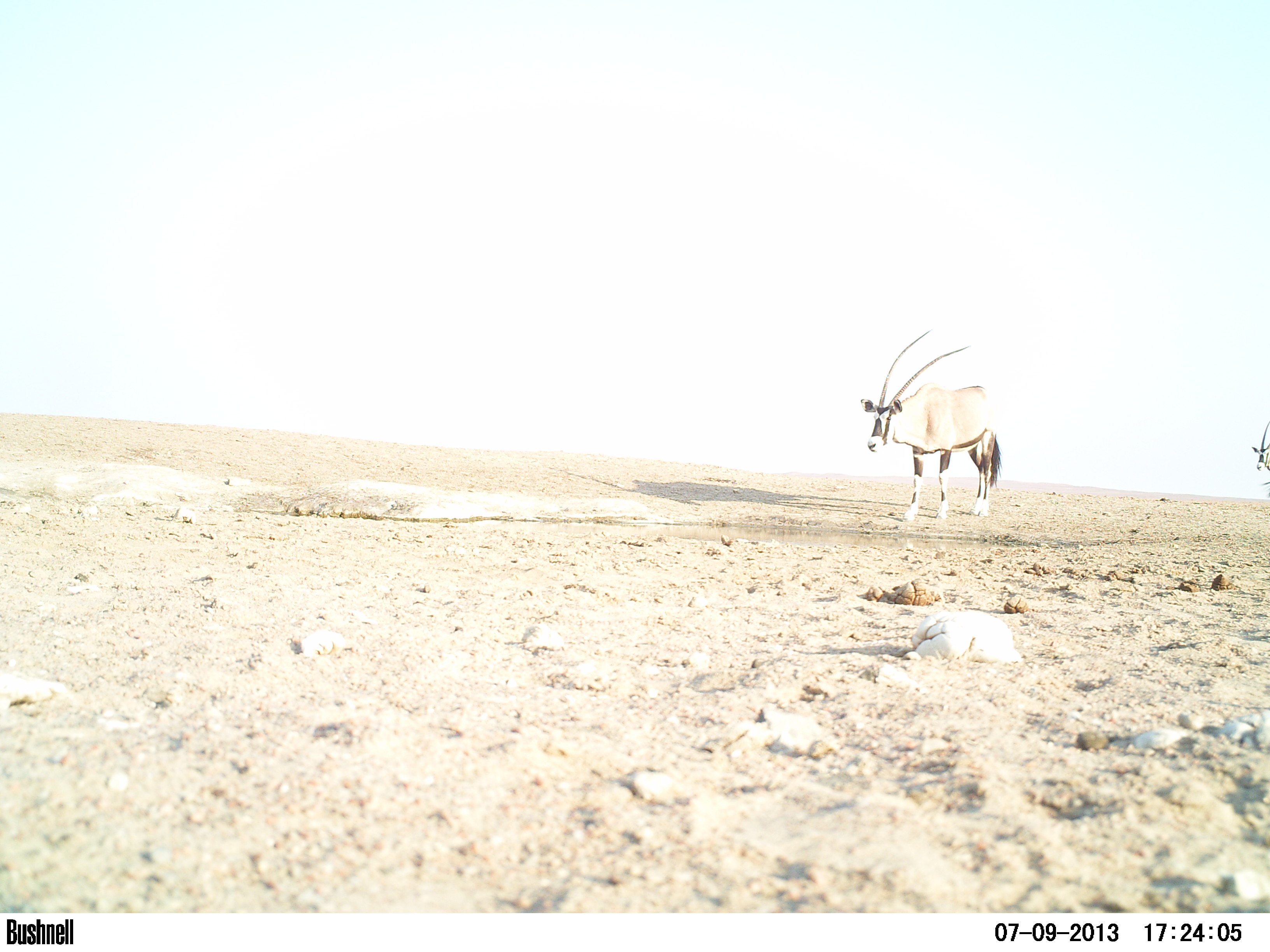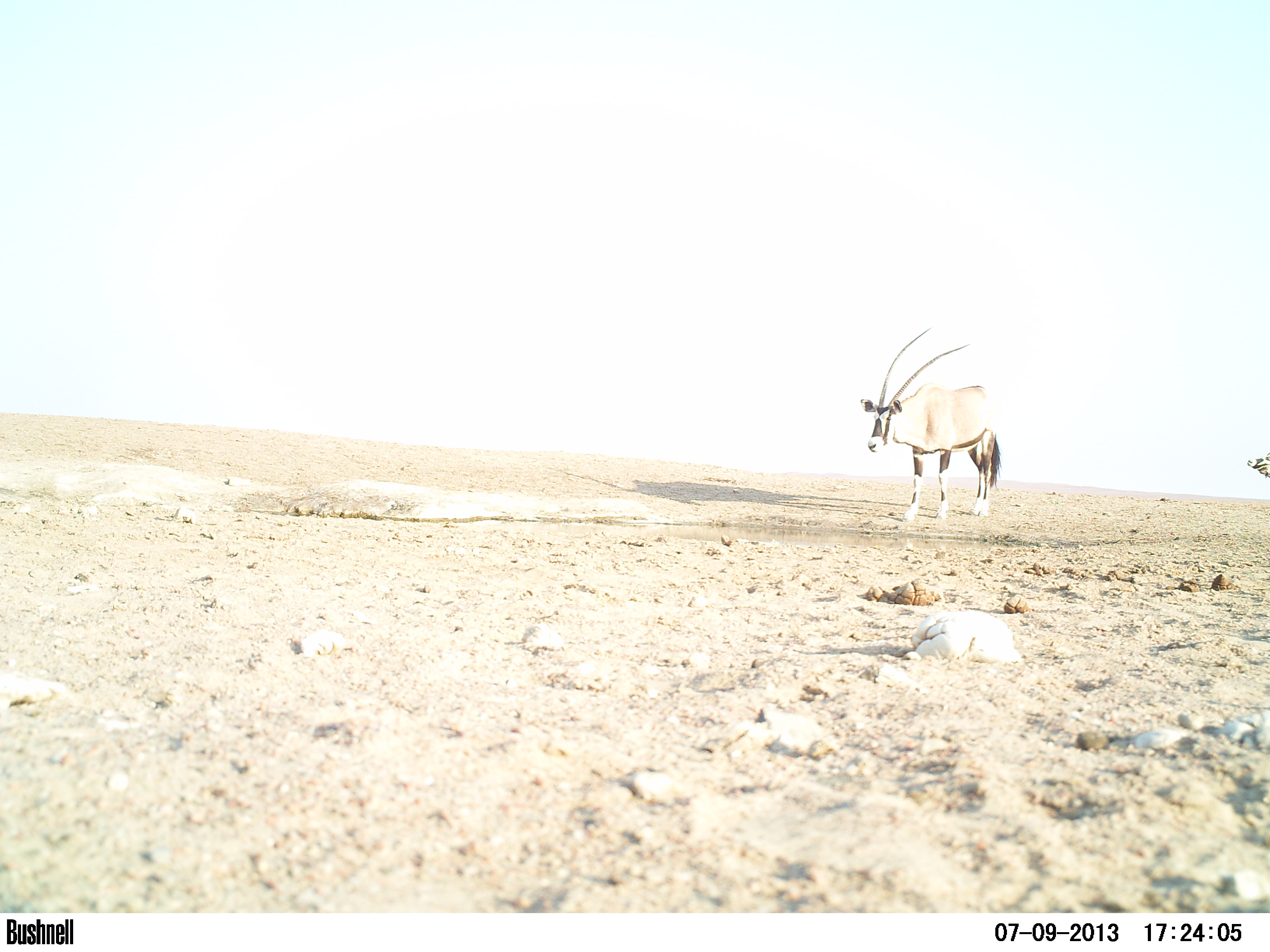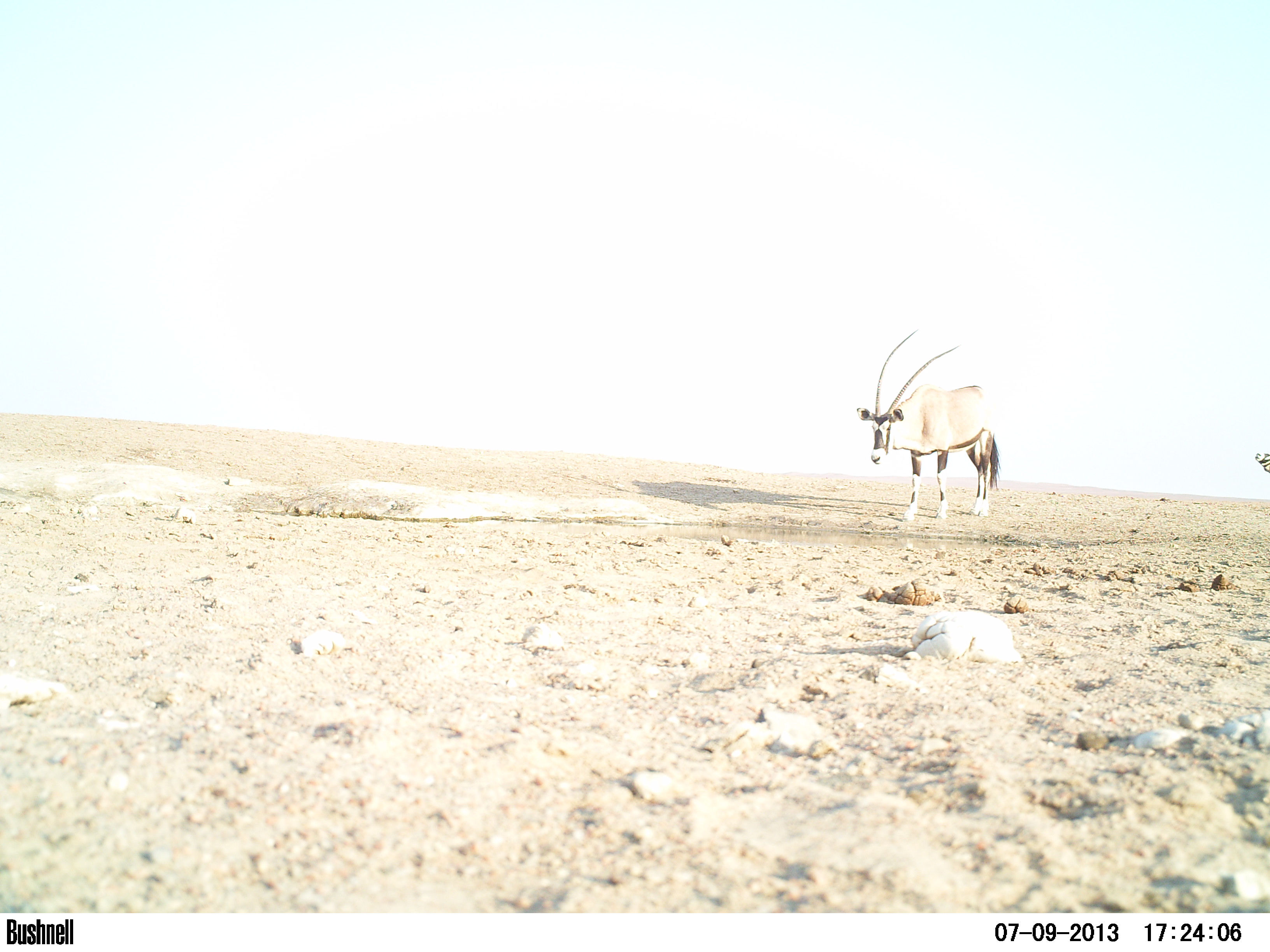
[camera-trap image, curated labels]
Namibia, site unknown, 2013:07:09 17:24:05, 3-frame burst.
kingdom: Animalia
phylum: Chordata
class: Mammalia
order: Artiodactyla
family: Bovidae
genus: Oryx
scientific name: Oryx gazella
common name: gemsbok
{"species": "Oryx gazella (gemsbok)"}